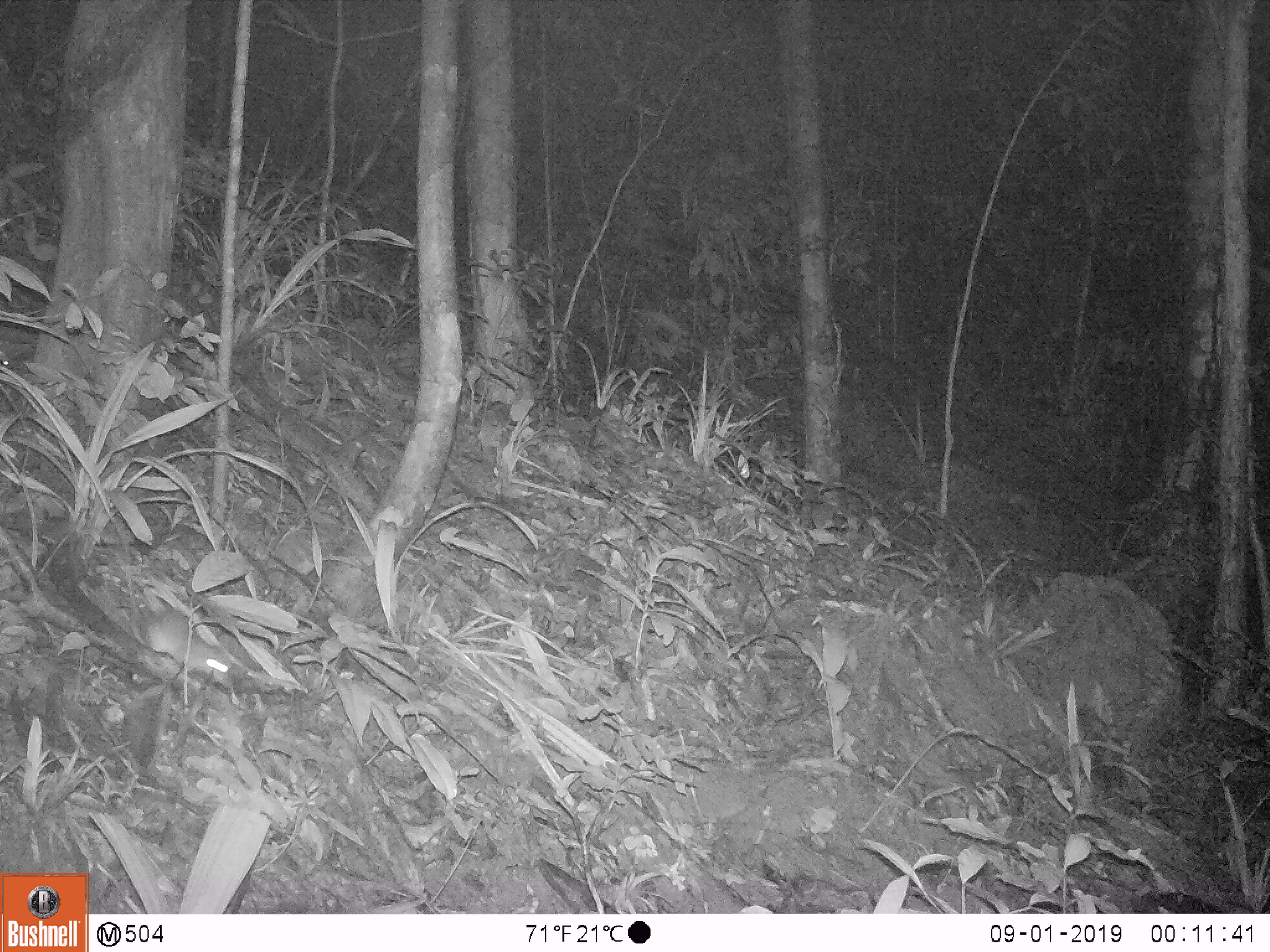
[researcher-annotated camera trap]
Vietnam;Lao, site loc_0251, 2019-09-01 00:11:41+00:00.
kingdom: Animalia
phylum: Chordata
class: Mammalia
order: Rodentia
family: Muridae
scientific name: Muridae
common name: old-world mice and rats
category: unidentified murid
Unidentified murid (old-world mice and rats) (Muridae). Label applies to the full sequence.